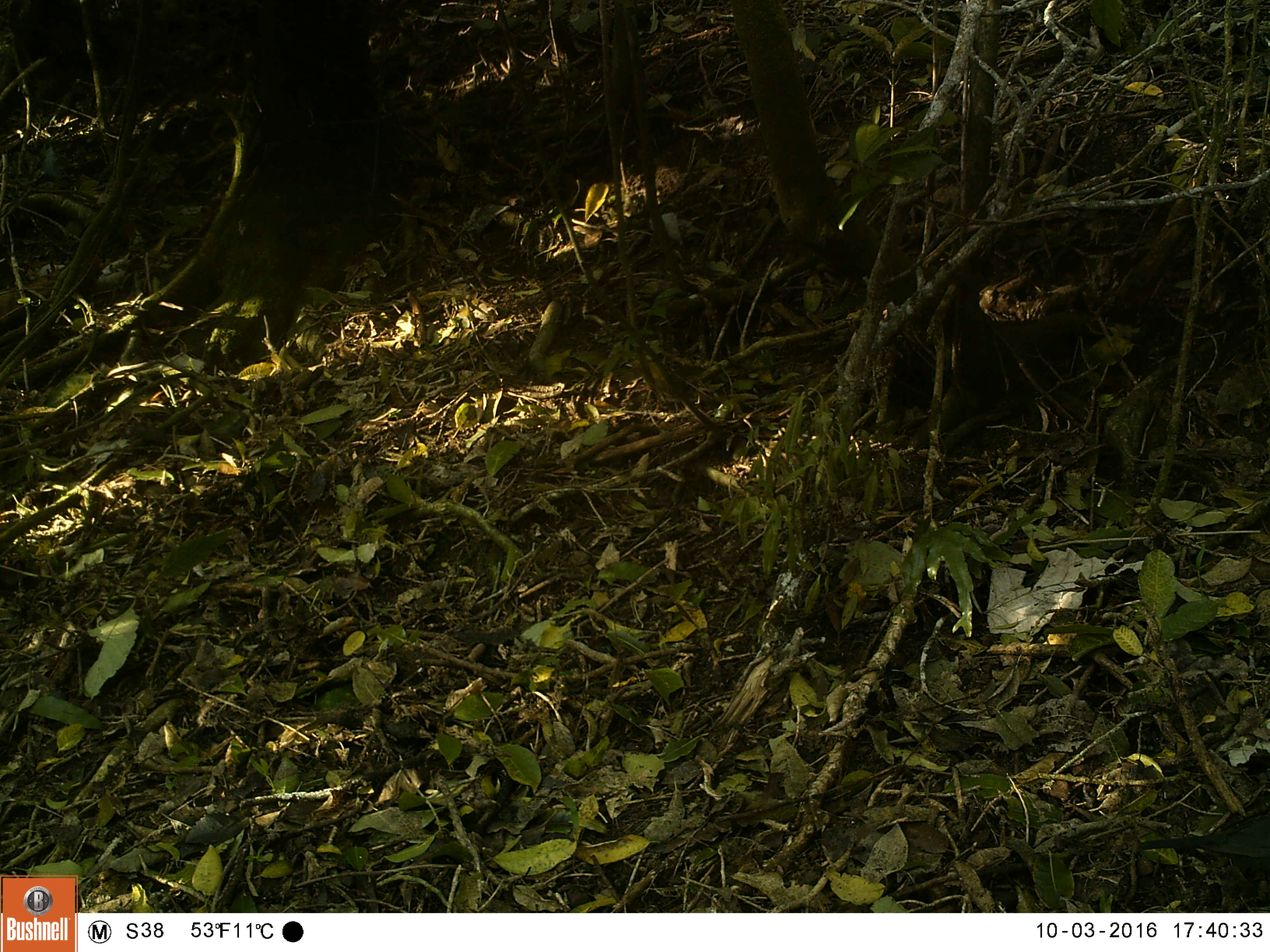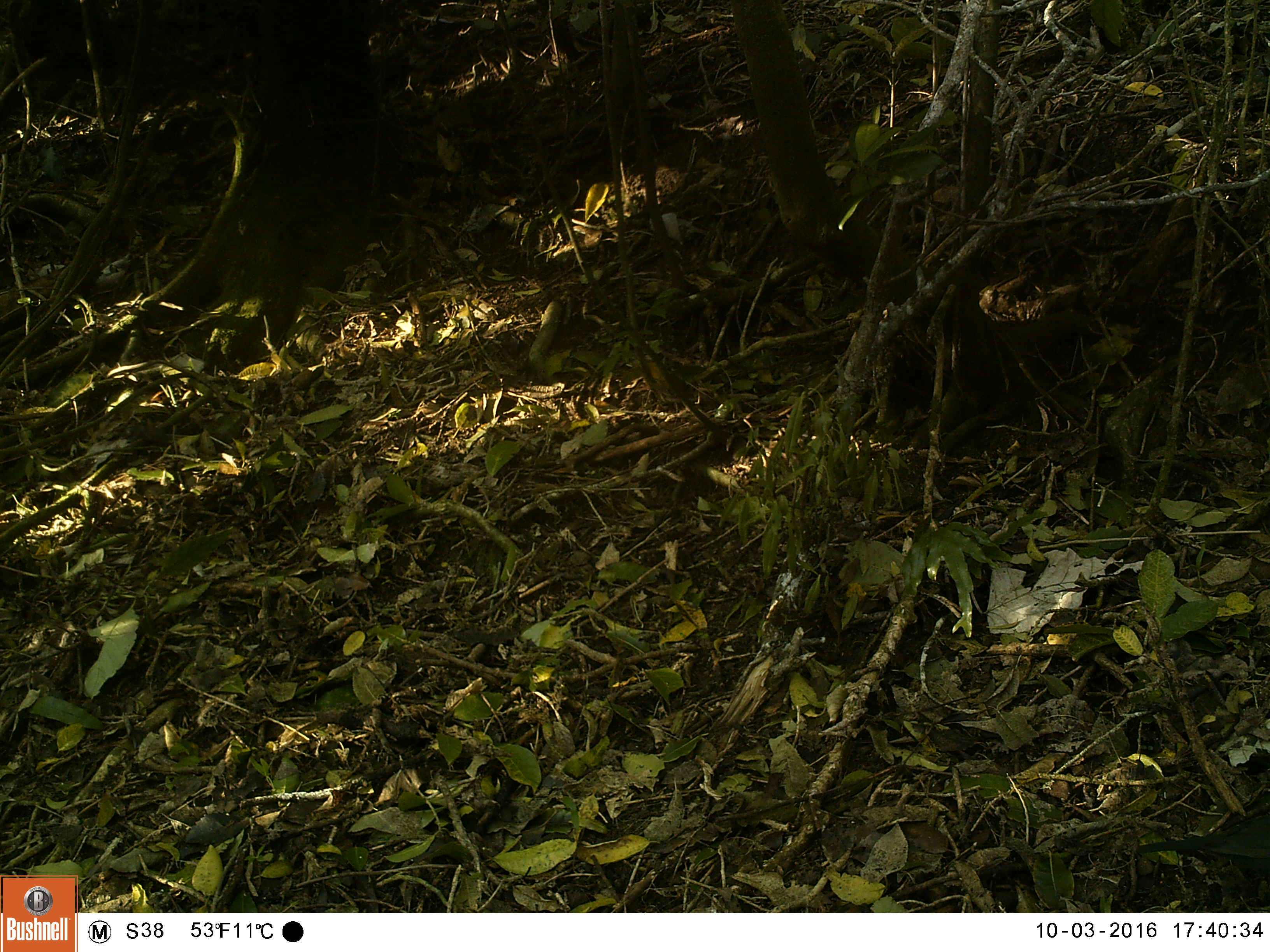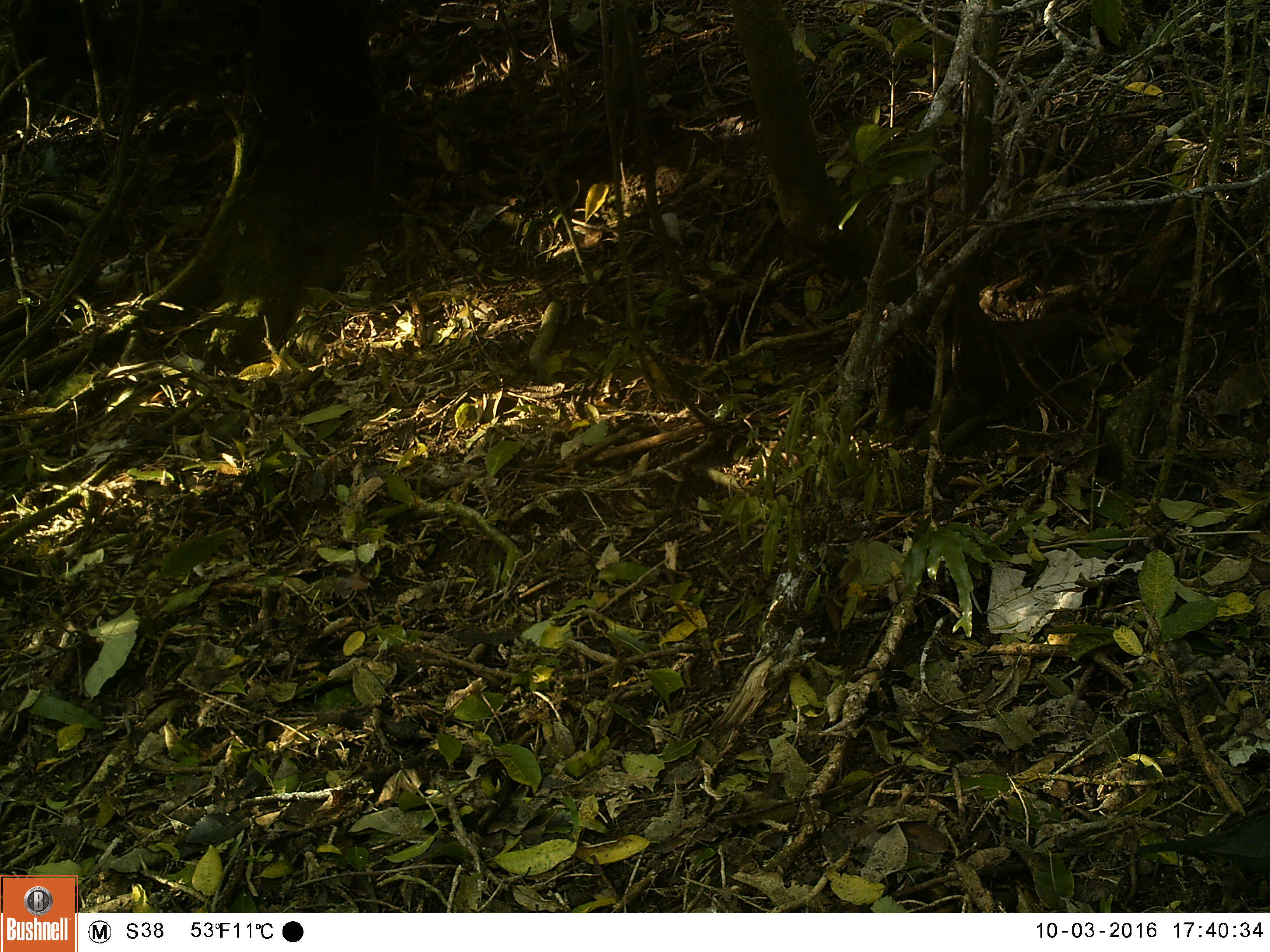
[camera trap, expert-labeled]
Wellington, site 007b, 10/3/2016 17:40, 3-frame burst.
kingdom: Animalia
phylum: Chordata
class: Aves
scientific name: Aves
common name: bird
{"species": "bird (Aves)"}